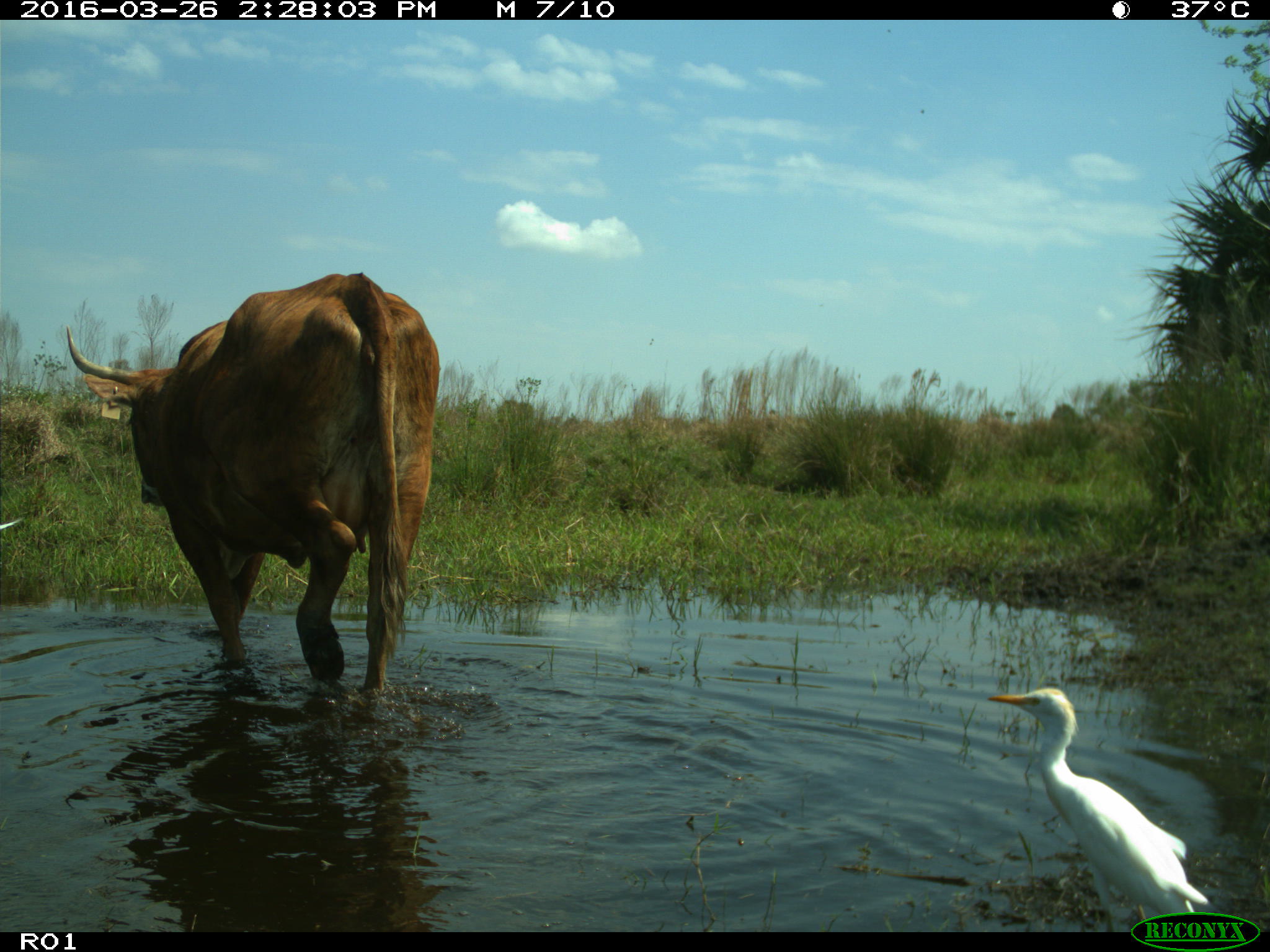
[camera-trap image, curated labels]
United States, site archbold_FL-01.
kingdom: Animalia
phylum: Chordata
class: Mammalia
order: Artiodactyla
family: Bovidae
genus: Bos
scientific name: Bos taurus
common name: domestic cow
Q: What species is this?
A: Bos taurus (domestic cow).